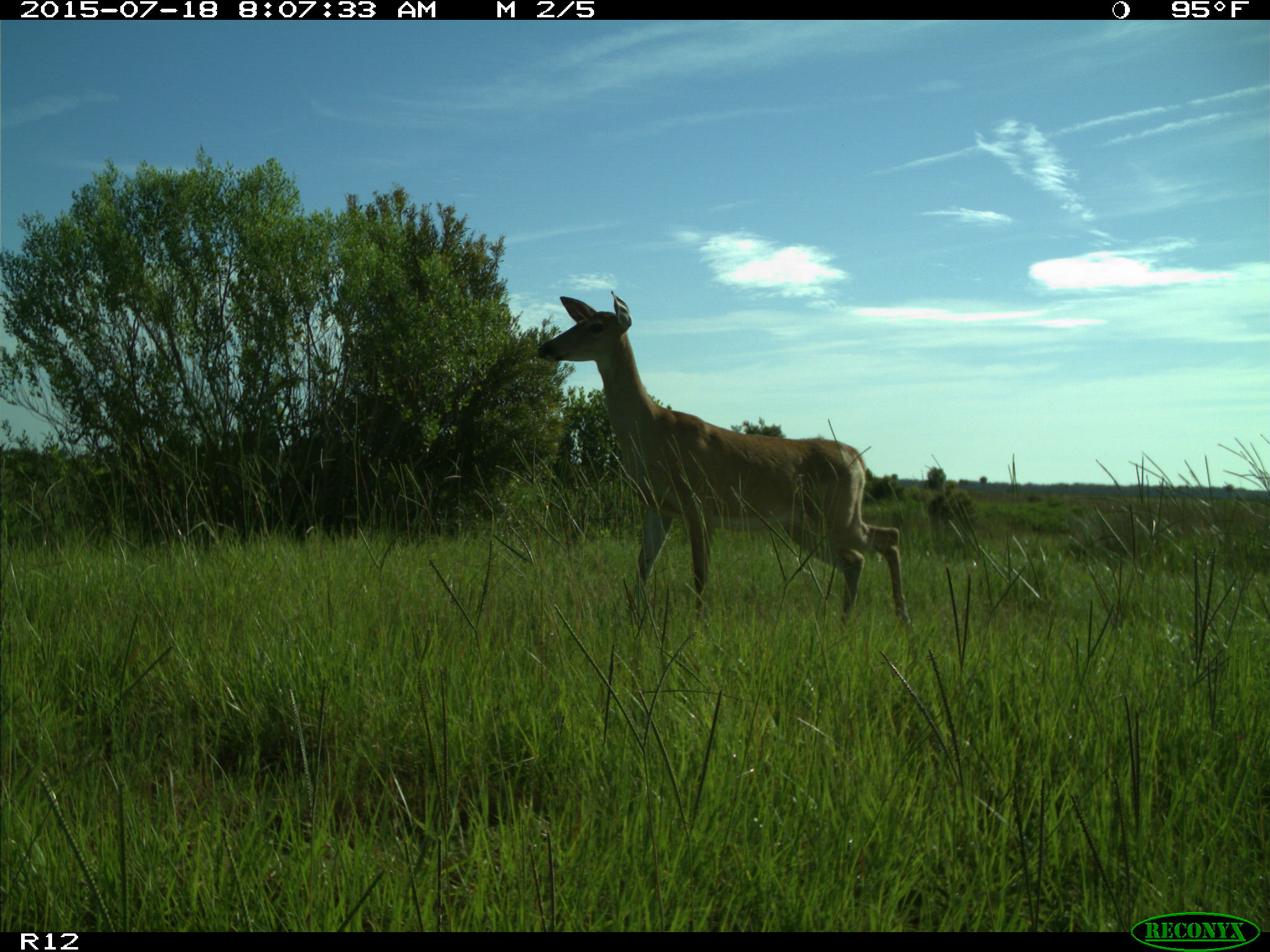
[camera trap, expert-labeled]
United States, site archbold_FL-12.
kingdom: Animalia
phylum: Chordata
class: Mammalia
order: Artiodactyla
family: Cervidae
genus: Odocoileus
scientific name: Odocoileus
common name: deer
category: unidentified deer